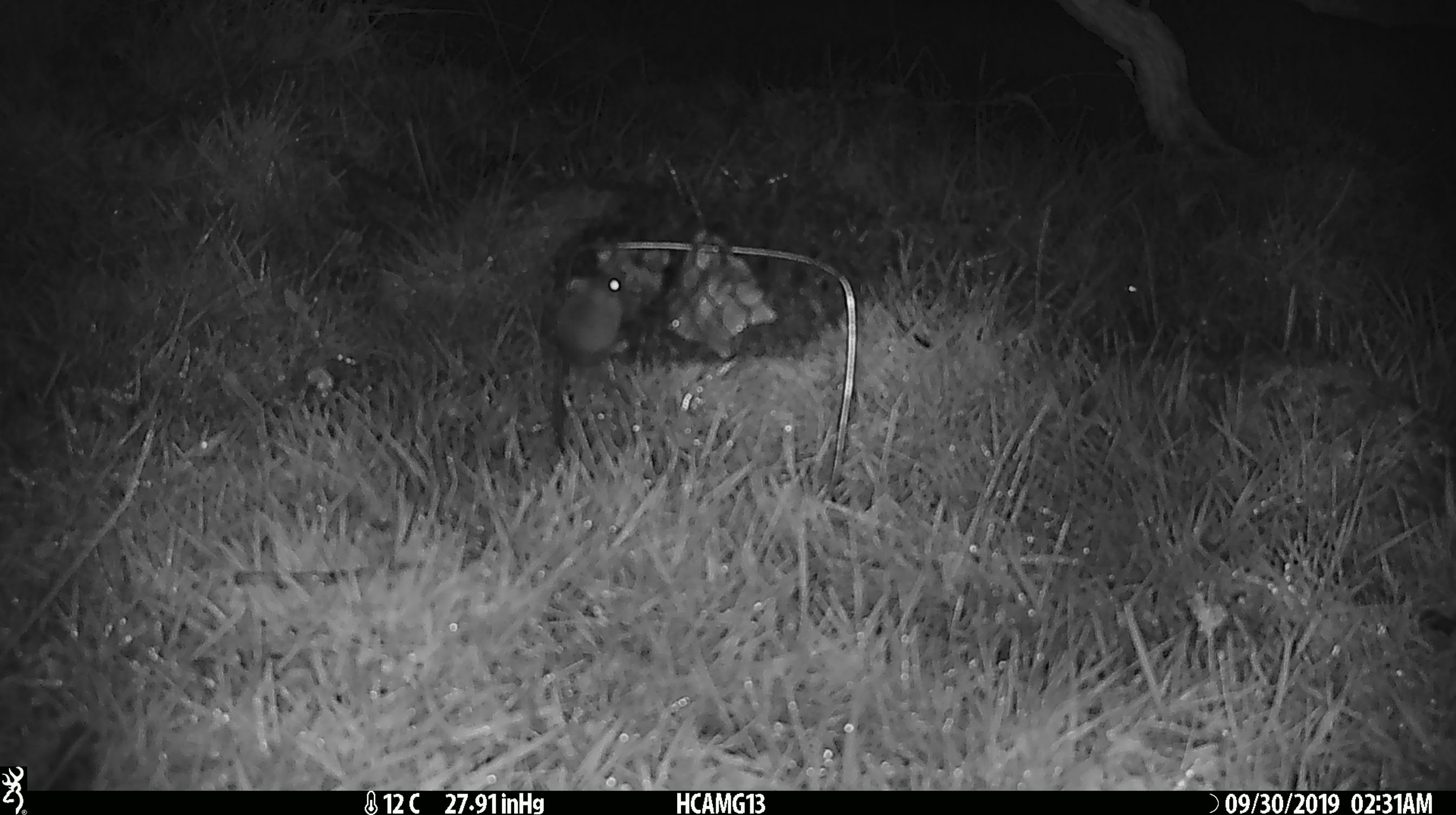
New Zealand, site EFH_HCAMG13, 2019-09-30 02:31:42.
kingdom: Animalia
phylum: Chordata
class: Mammalia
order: Rodentia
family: Muridae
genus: Mus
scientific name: Mus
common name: mouse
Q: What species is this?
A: Mouse (Mus).